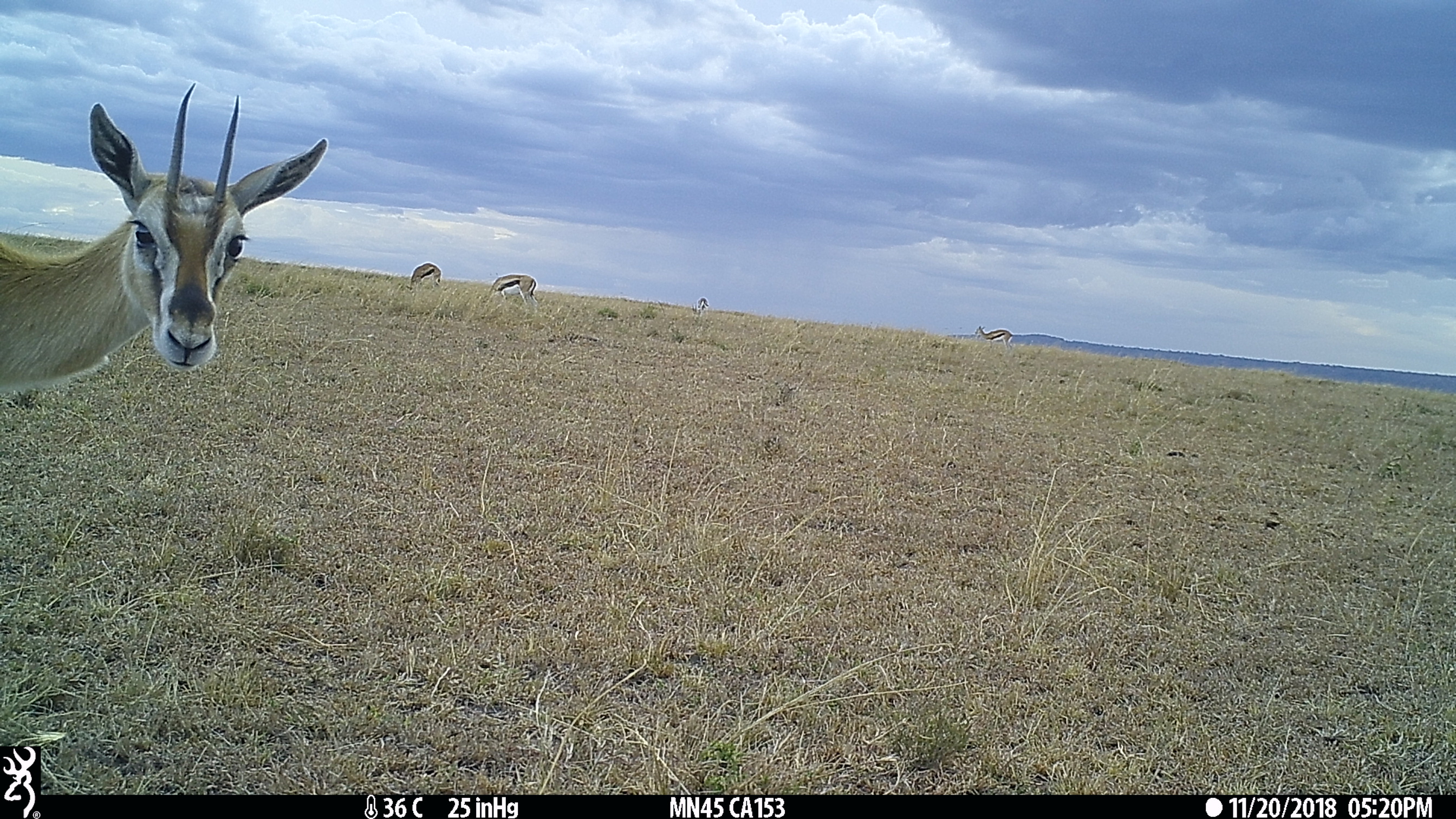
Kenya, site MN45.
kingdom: Animalia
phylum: Chordata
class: Mammalia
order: Artiodactyla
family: Bovidae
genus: Eudorcas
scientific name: Eudorcas thomsonii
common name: thomon's gazelle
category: gazelle thomsons